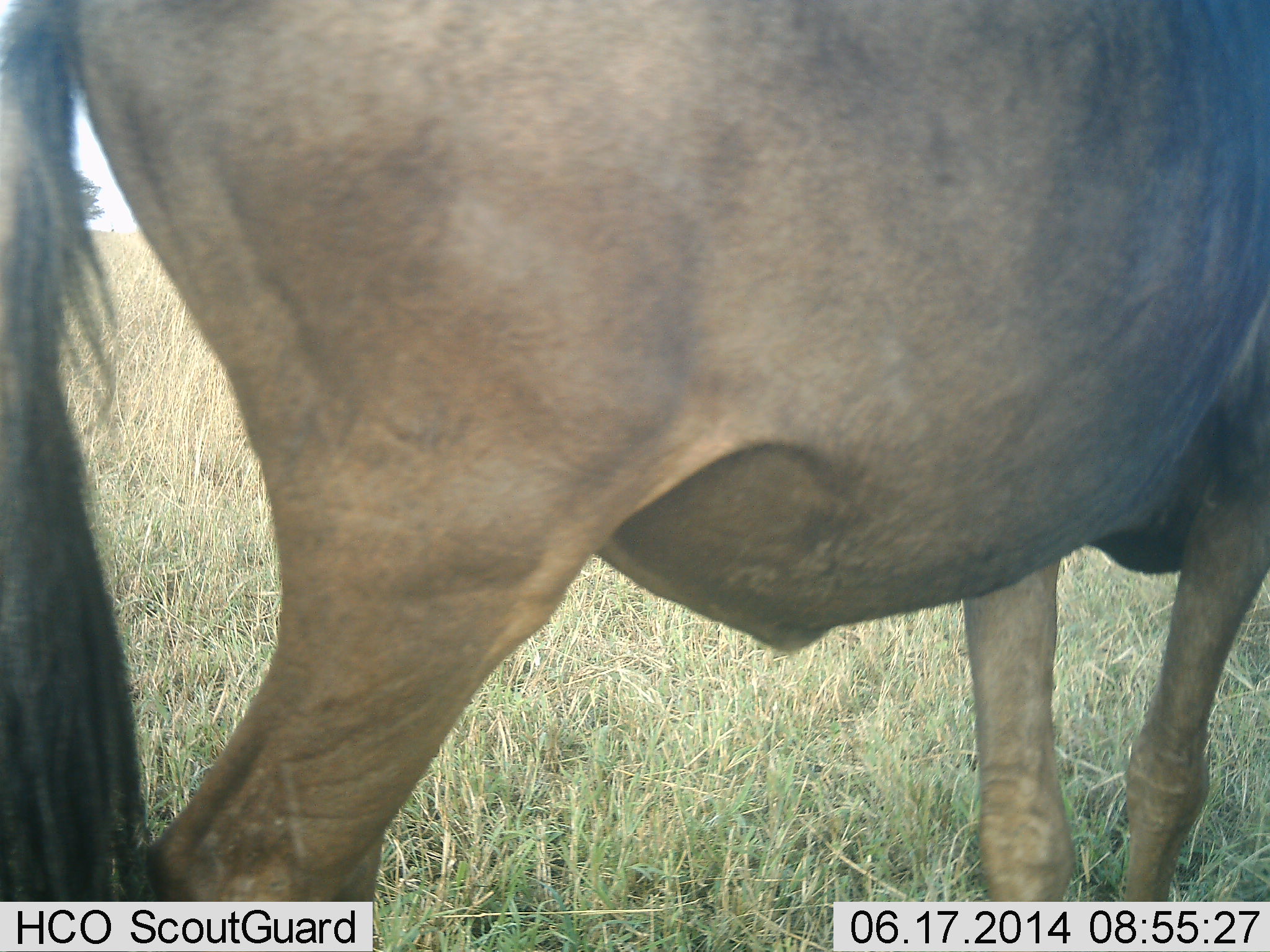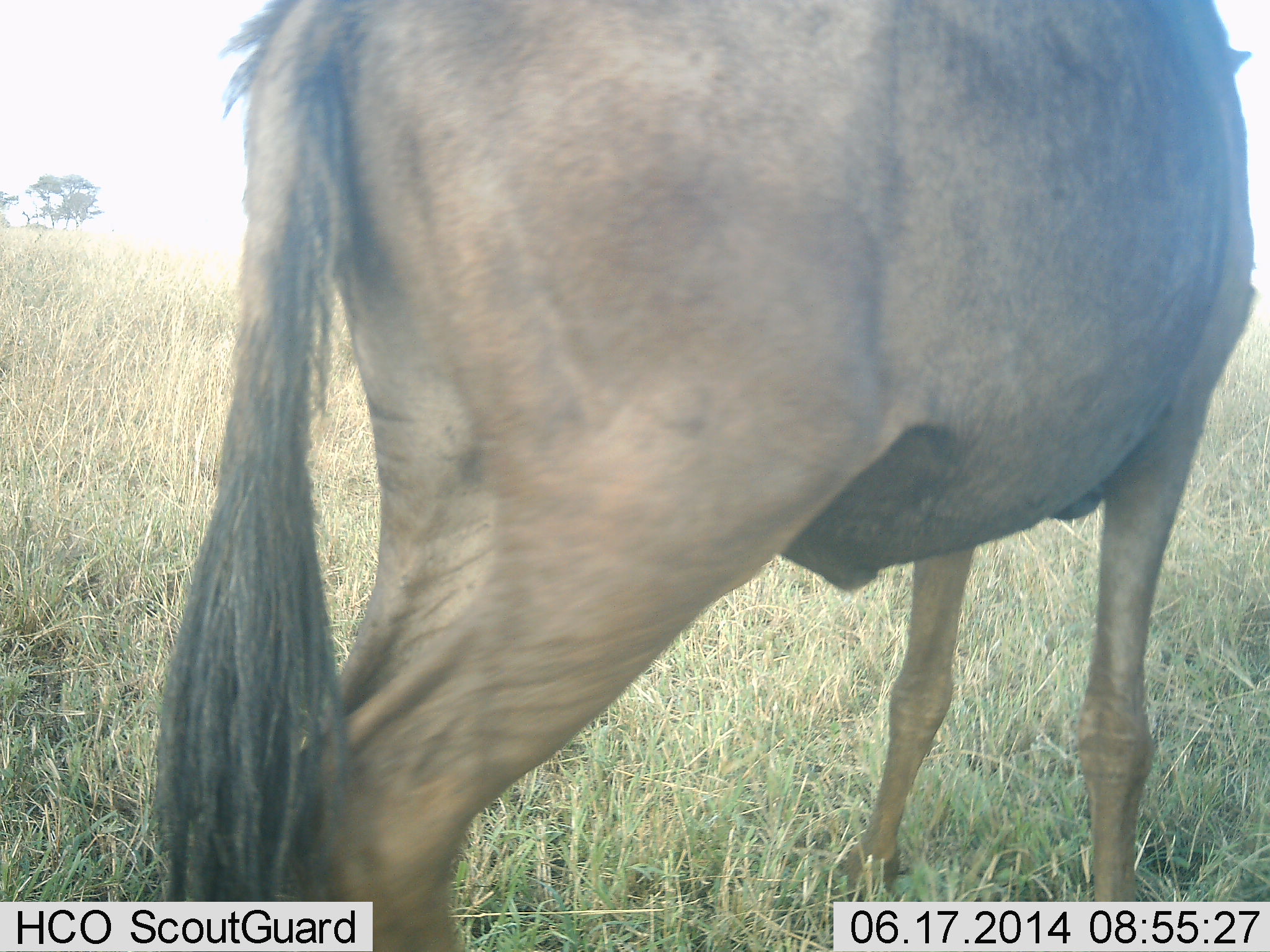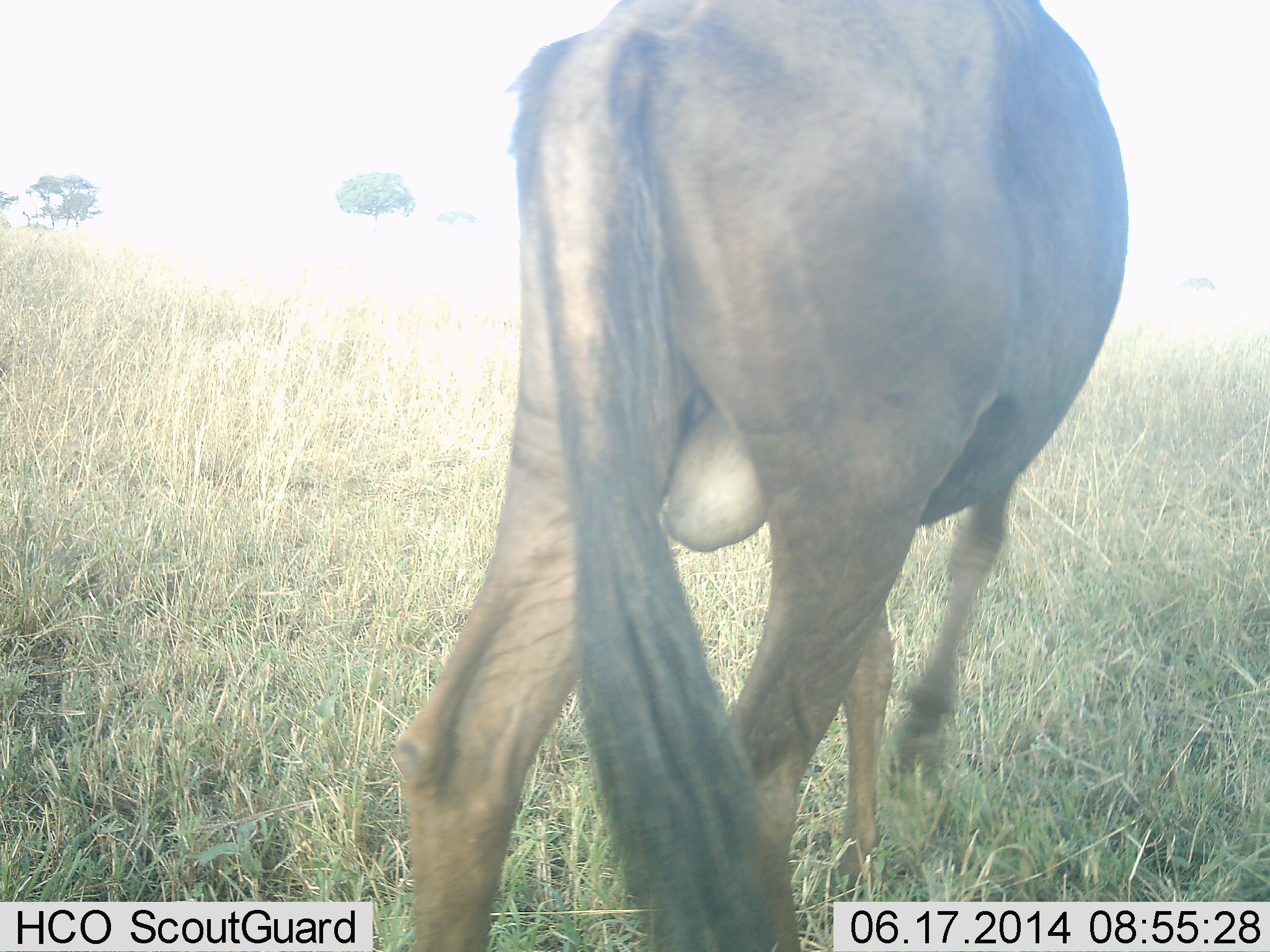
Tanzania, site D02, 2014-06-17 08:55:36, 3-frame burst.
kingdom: Animalia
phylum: Chordata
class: Mammalia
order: Artiodactyla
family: Bovidae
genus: Connochaetes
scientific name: Connochaetes taurinus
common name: blue wildebeest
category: wildebeest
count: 1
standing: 40%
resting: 0%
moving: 60%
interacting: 0%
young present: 0%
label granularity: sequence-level